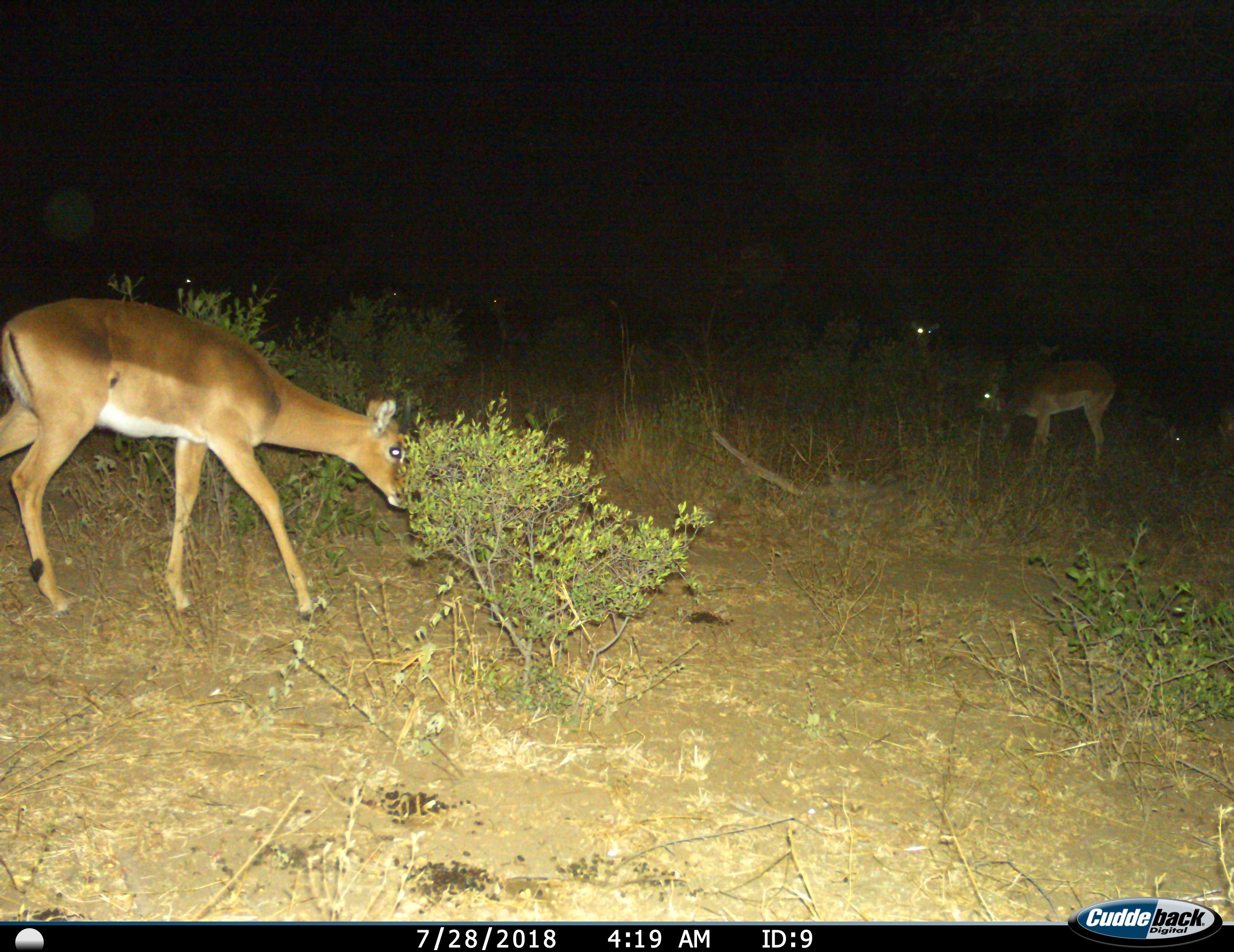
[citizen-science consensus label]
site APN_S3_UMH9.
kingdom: Animalia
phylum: Chordata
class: Mammalia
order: Artiodactyla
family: Bovidae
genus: Aepyceros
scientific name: Aepyceros melampus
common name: impala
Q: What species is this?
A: Impala (Aepyceros melampus).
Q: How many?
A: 7.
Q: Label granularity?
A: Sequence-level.